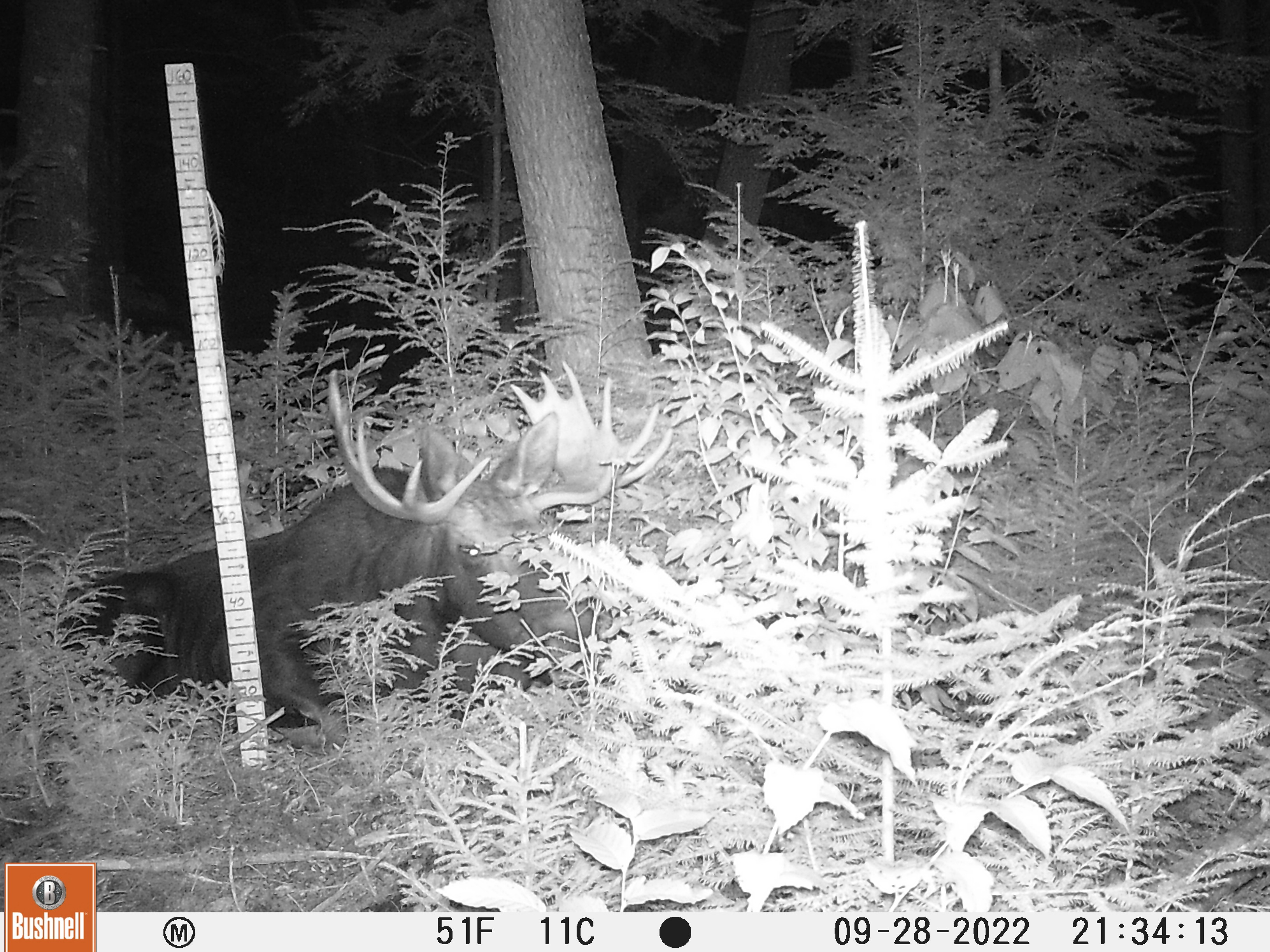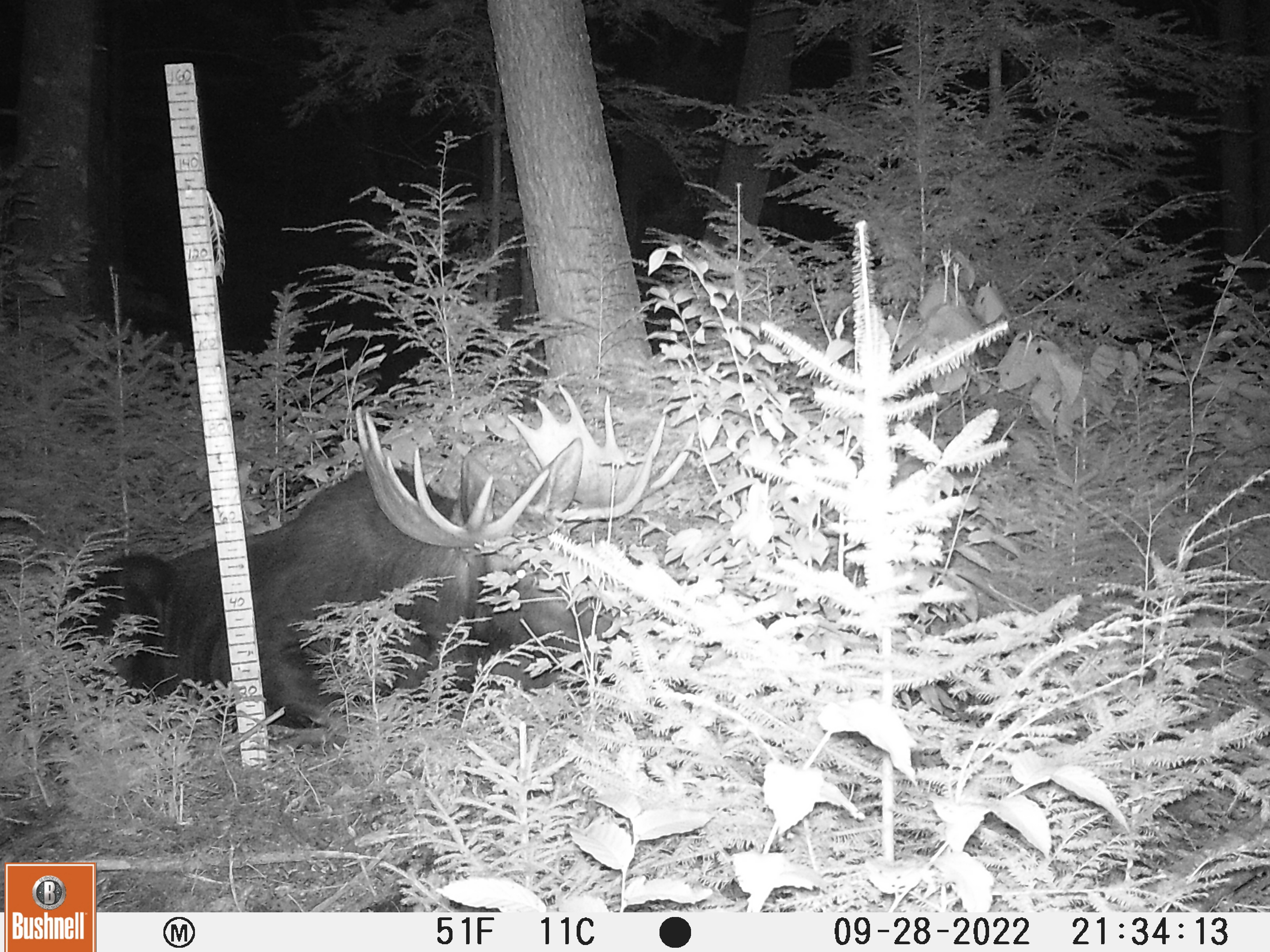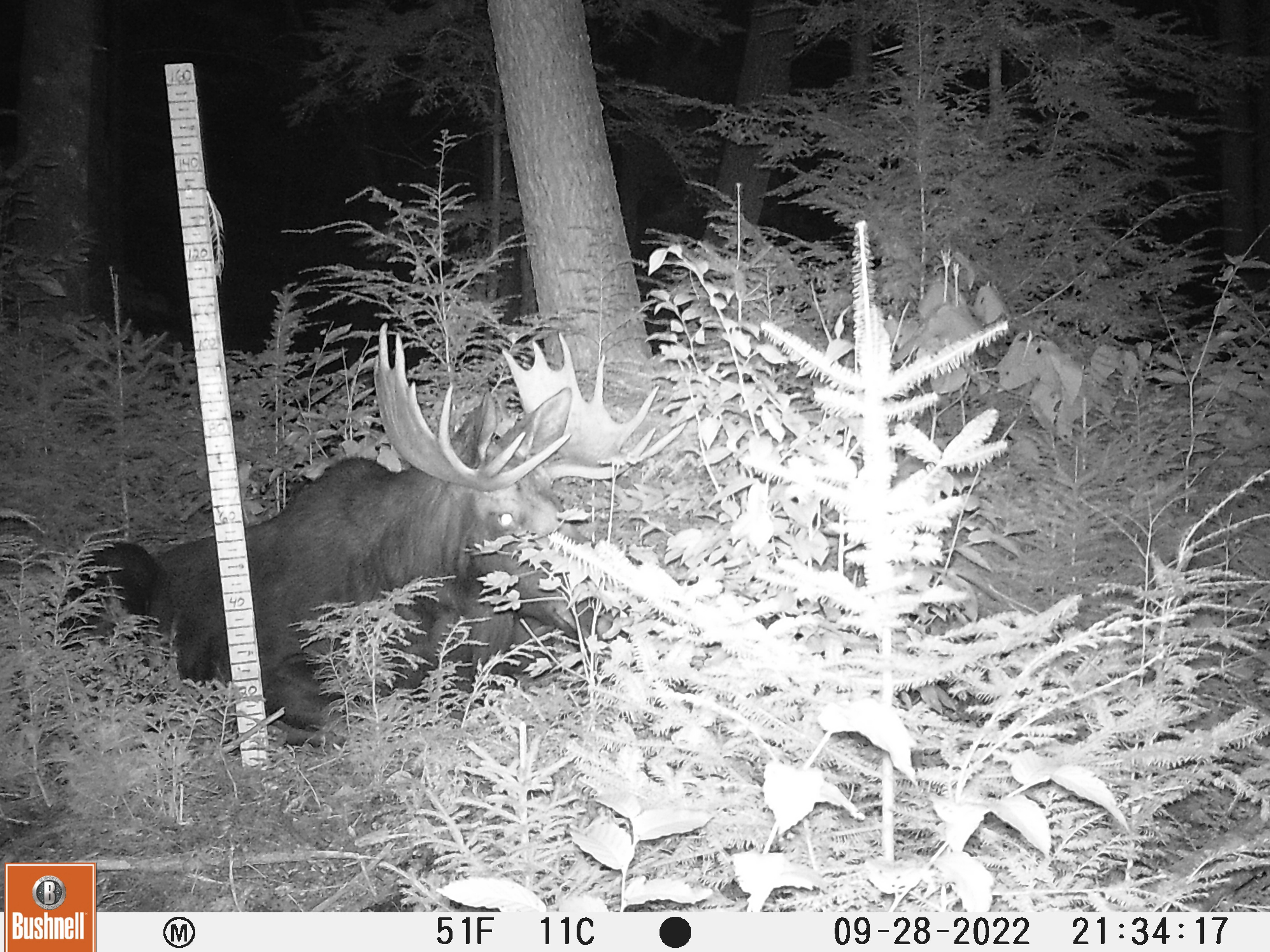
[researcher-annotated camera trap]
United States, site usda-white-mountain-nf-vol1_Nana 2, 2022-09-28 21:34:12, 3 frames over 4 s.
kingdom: Animalia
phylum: Chordata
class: Mammalia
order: Artiodactyla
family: Cervidae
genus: Alces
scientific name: Alces alces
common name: moose